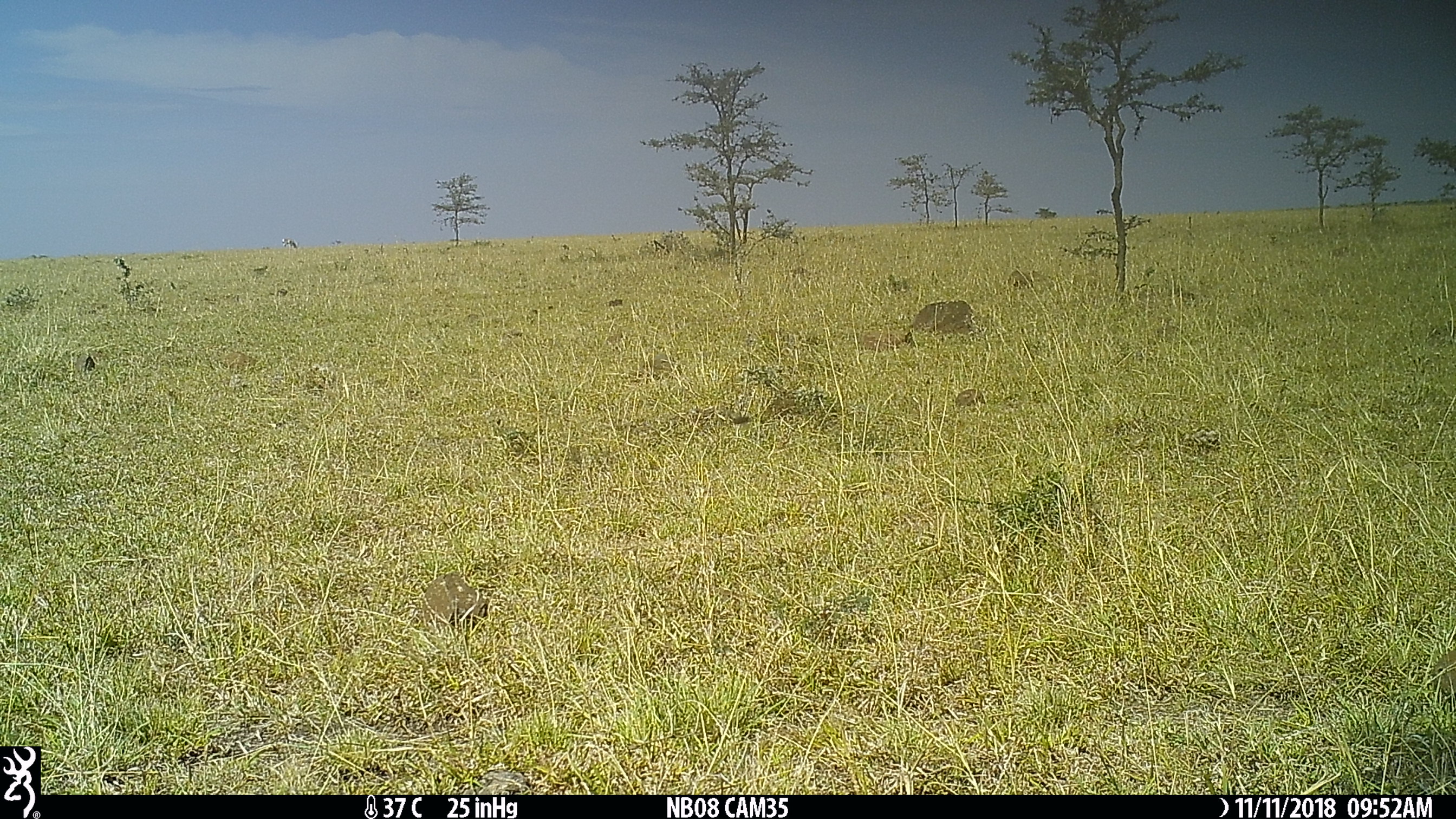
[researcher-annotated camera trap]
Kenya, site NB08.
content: unidentified animal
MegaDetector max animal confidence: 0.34